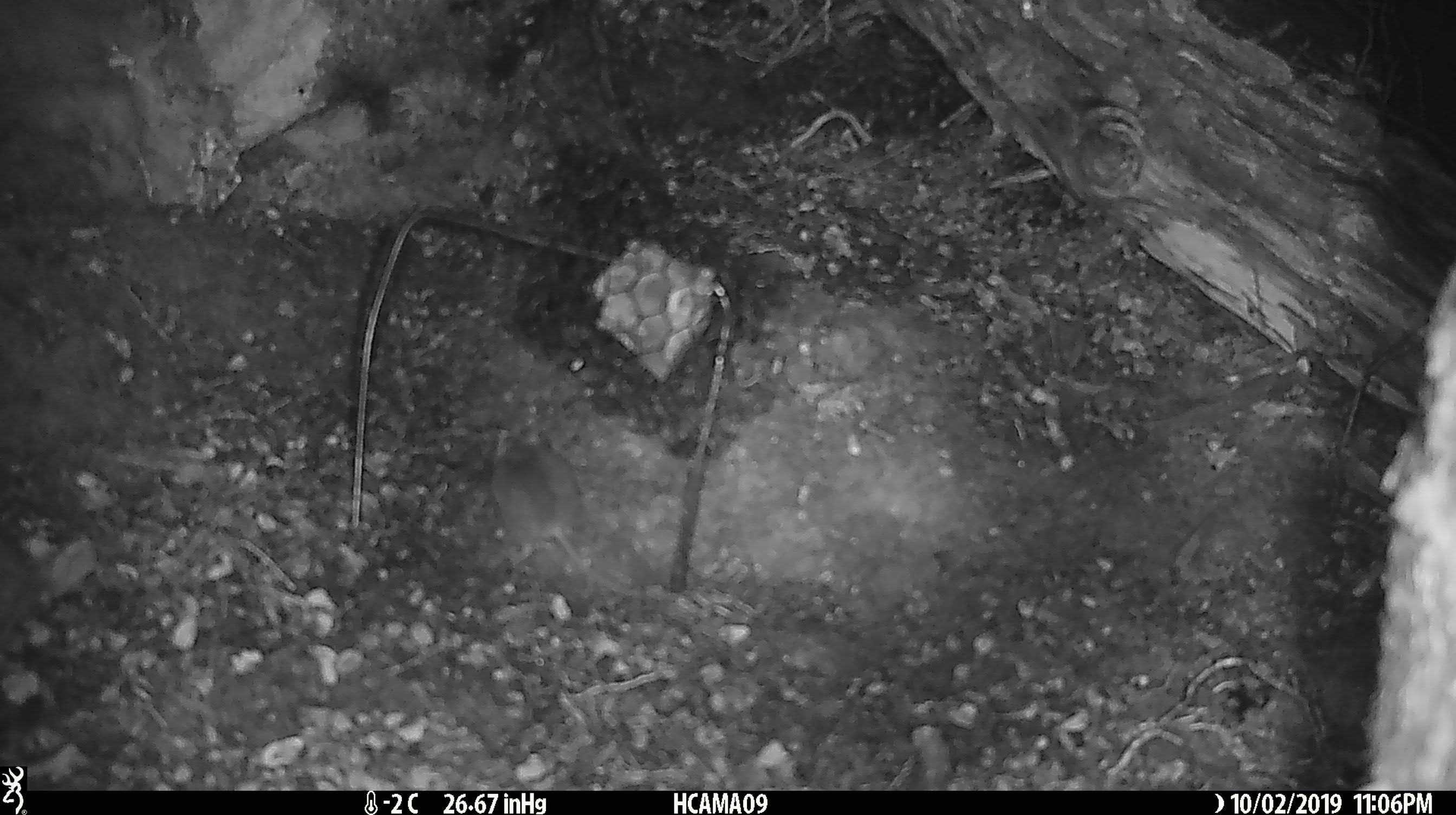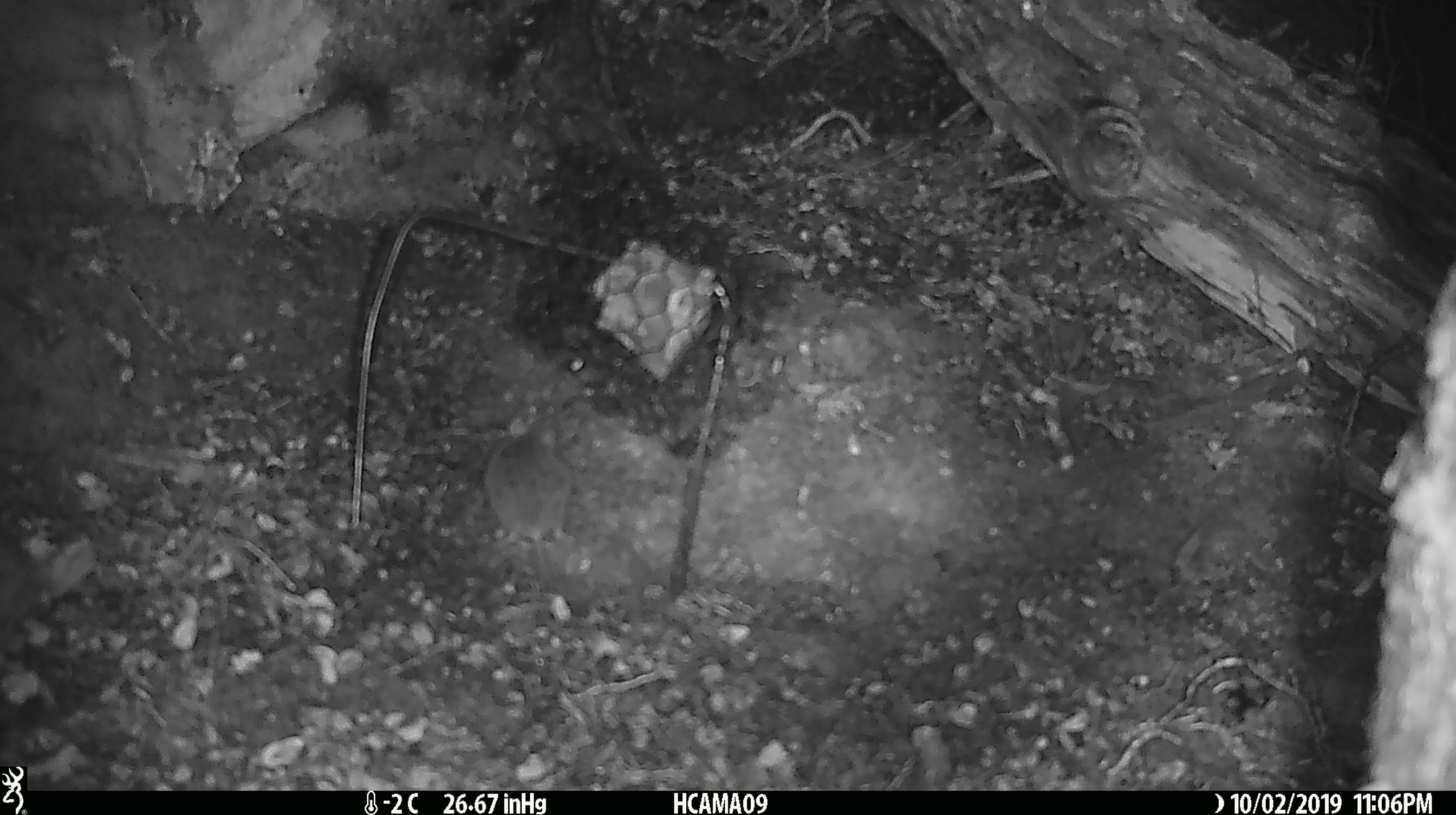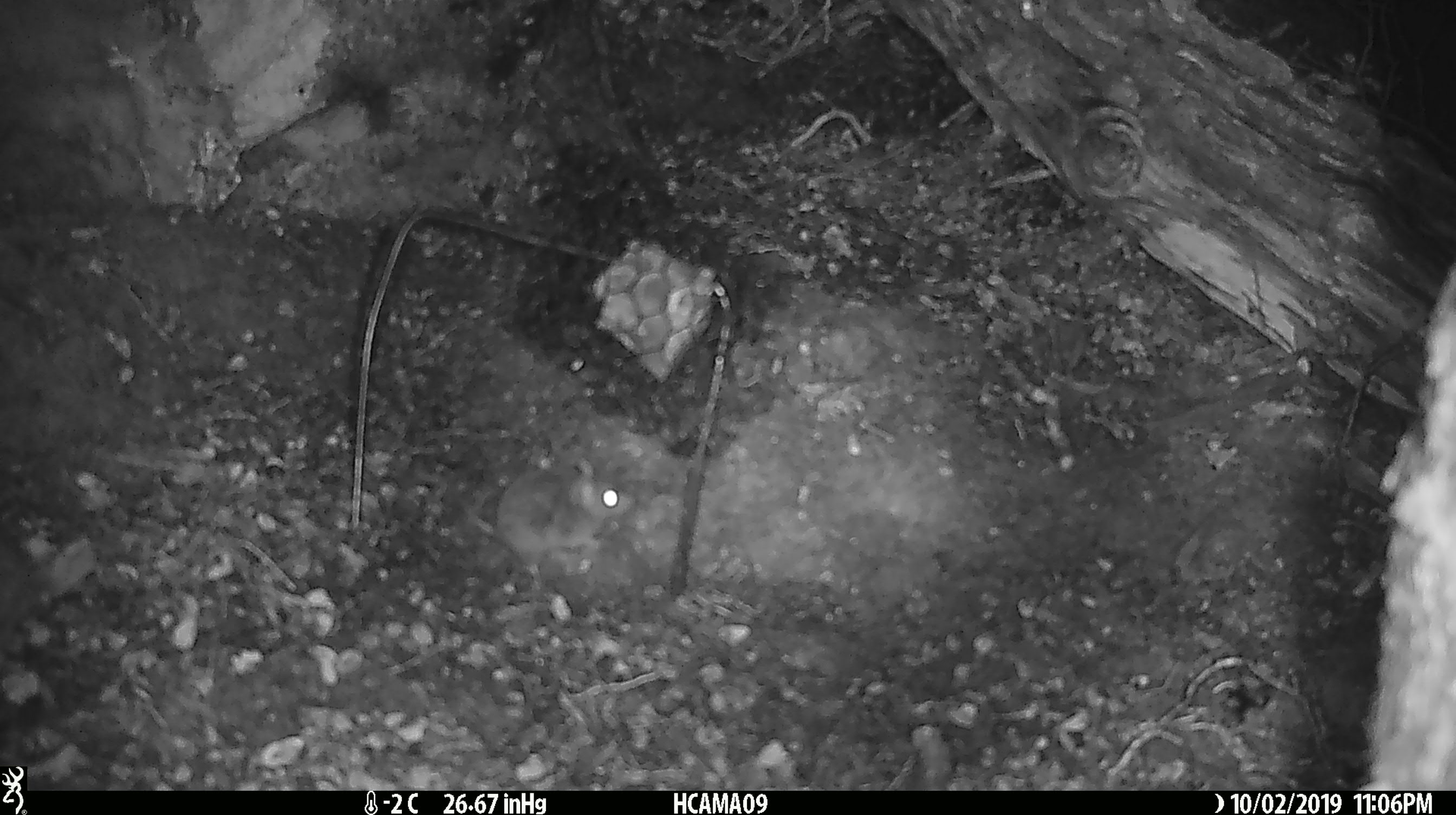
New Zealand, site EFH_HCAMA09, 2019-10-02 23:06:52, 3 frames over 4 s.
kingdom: Animalia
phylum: Chordata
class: Mammalia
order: Rodentia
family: Muridae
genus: Mus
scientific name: Mus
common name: mouse